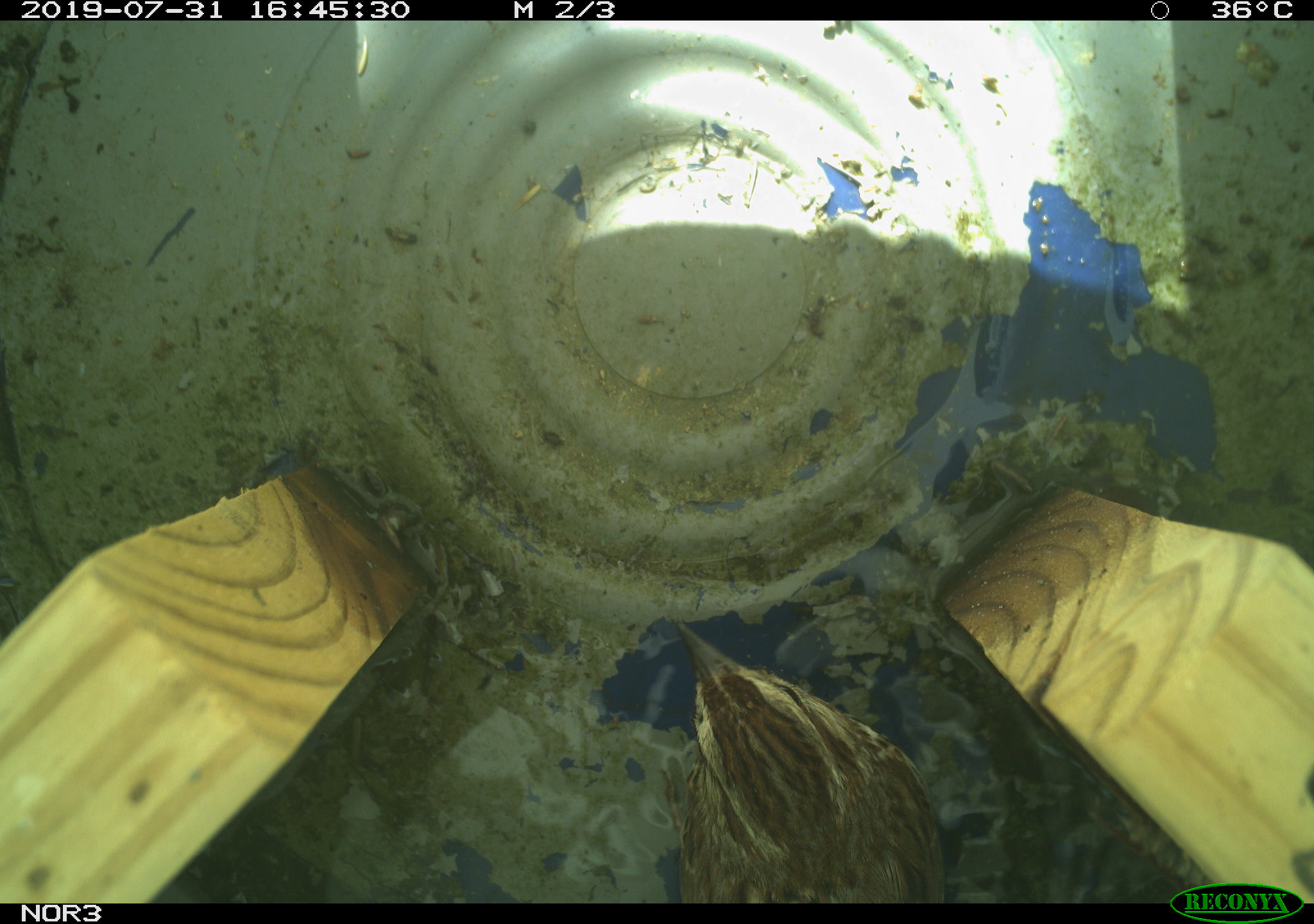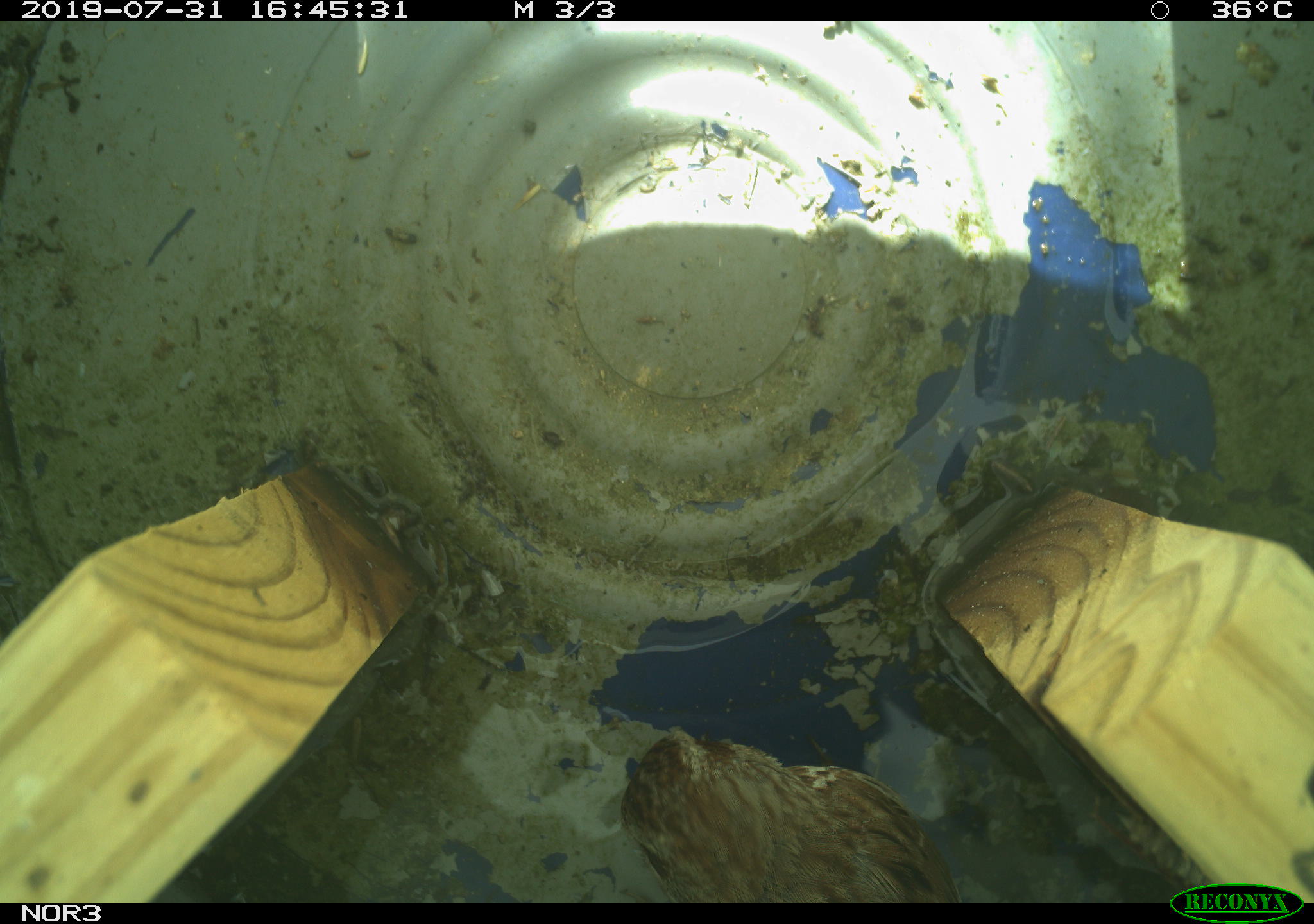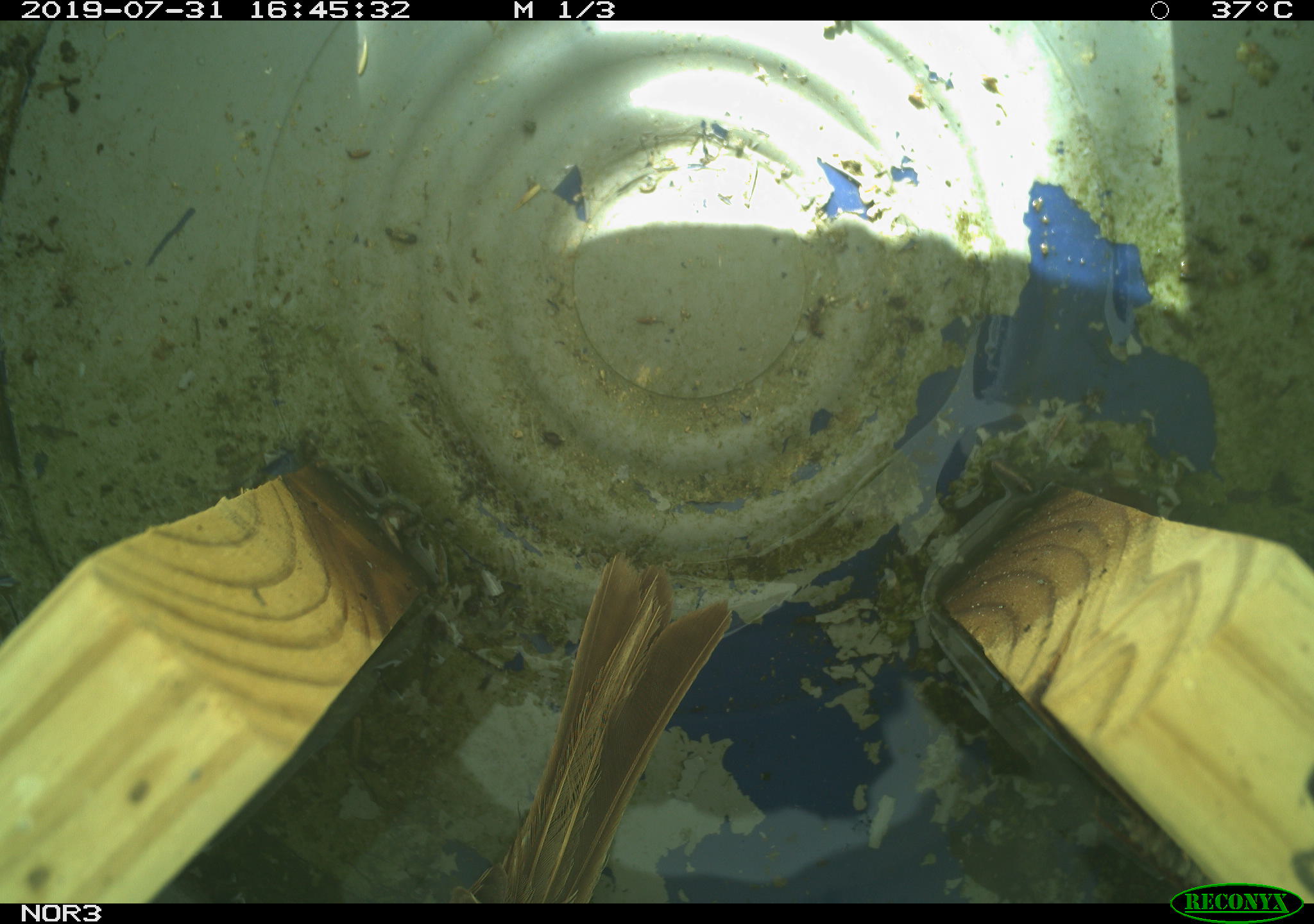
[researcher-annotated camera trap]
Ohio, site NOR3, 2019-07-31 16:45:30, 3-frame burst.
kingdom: Animalia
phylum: Chordata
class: Aves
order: Passeriformes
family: Passerellidae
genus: Melospiza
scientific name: Melospiza melodia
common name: song sparrow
Song sparrow (Melospiza melodia).